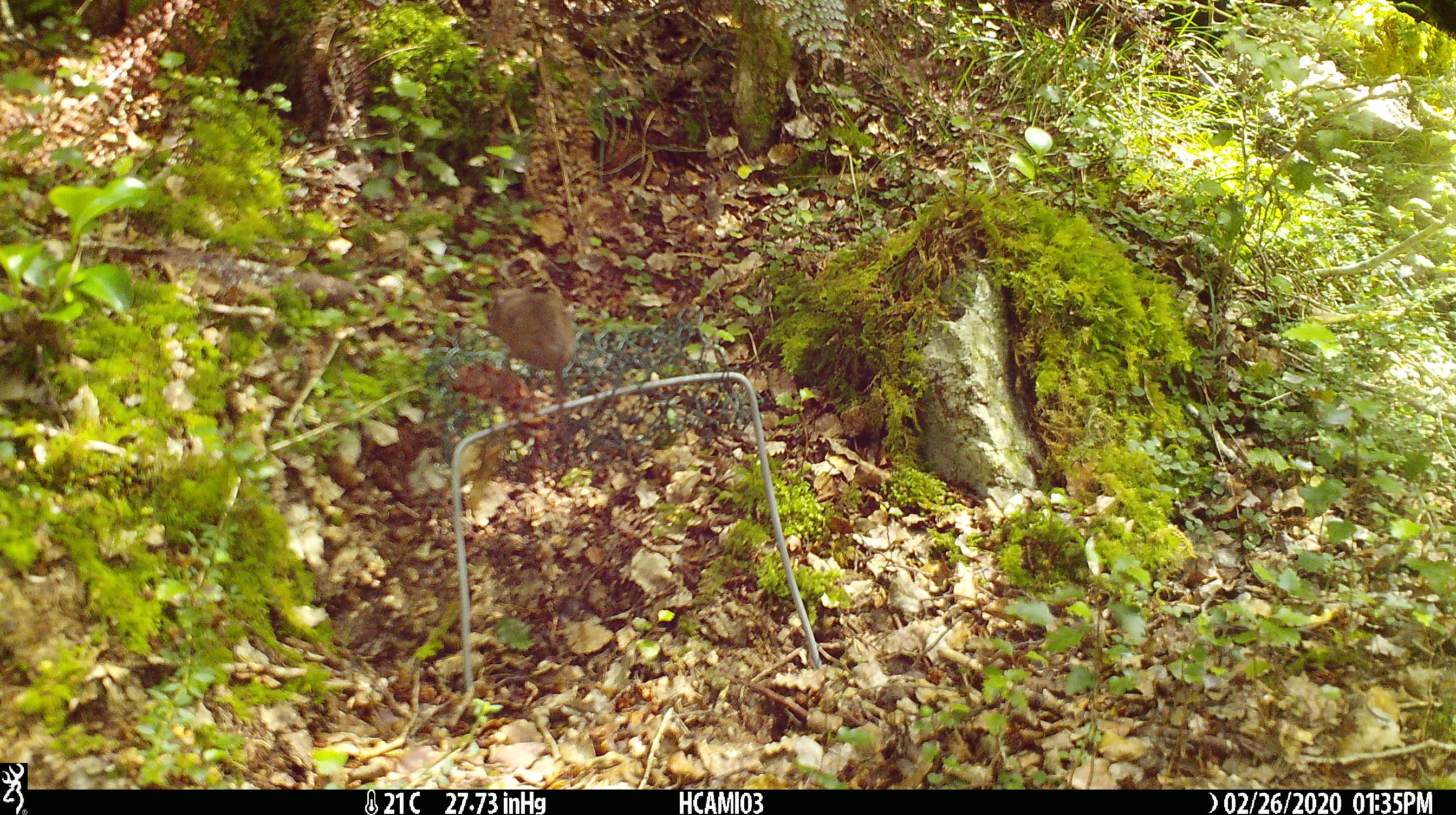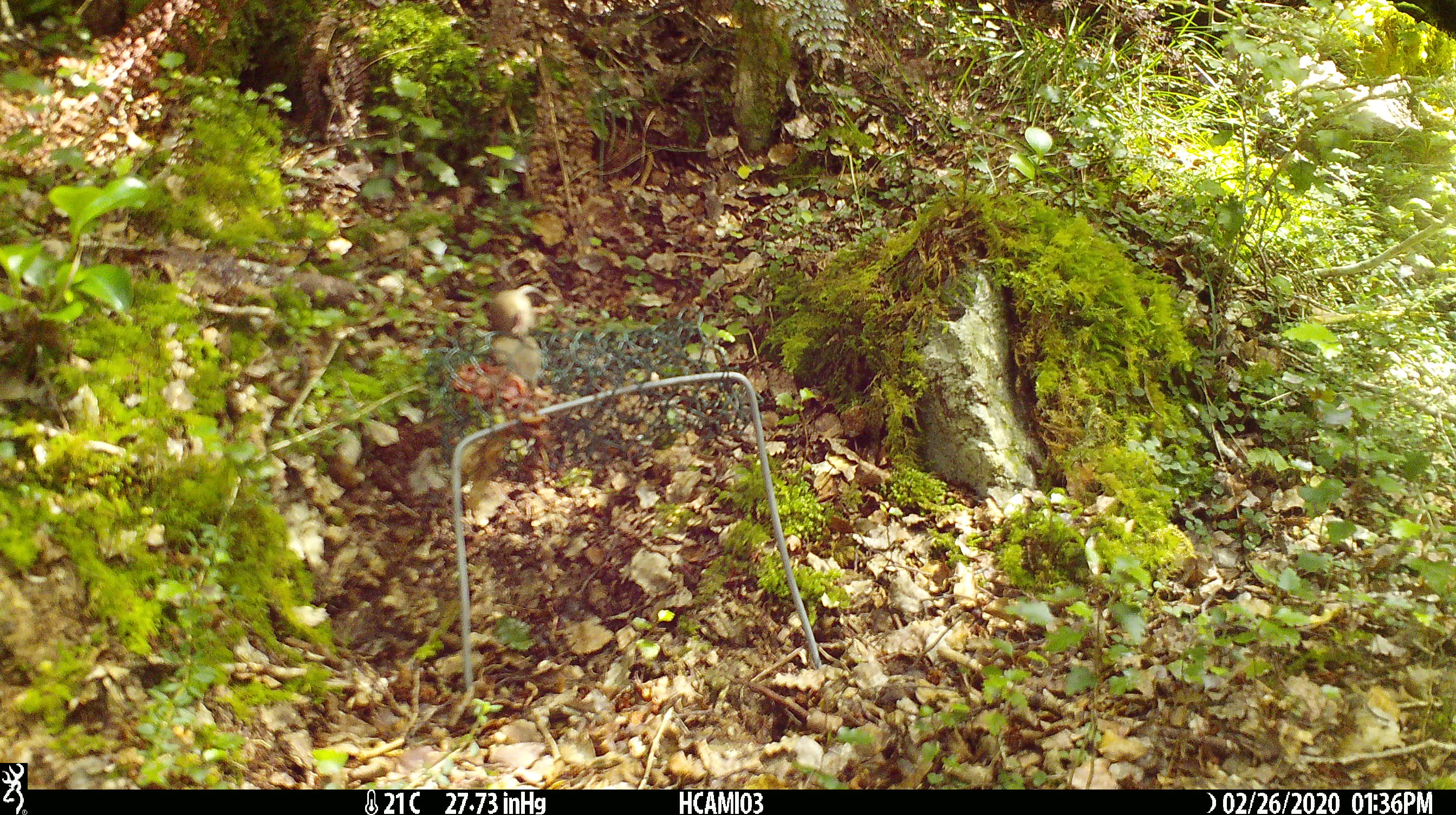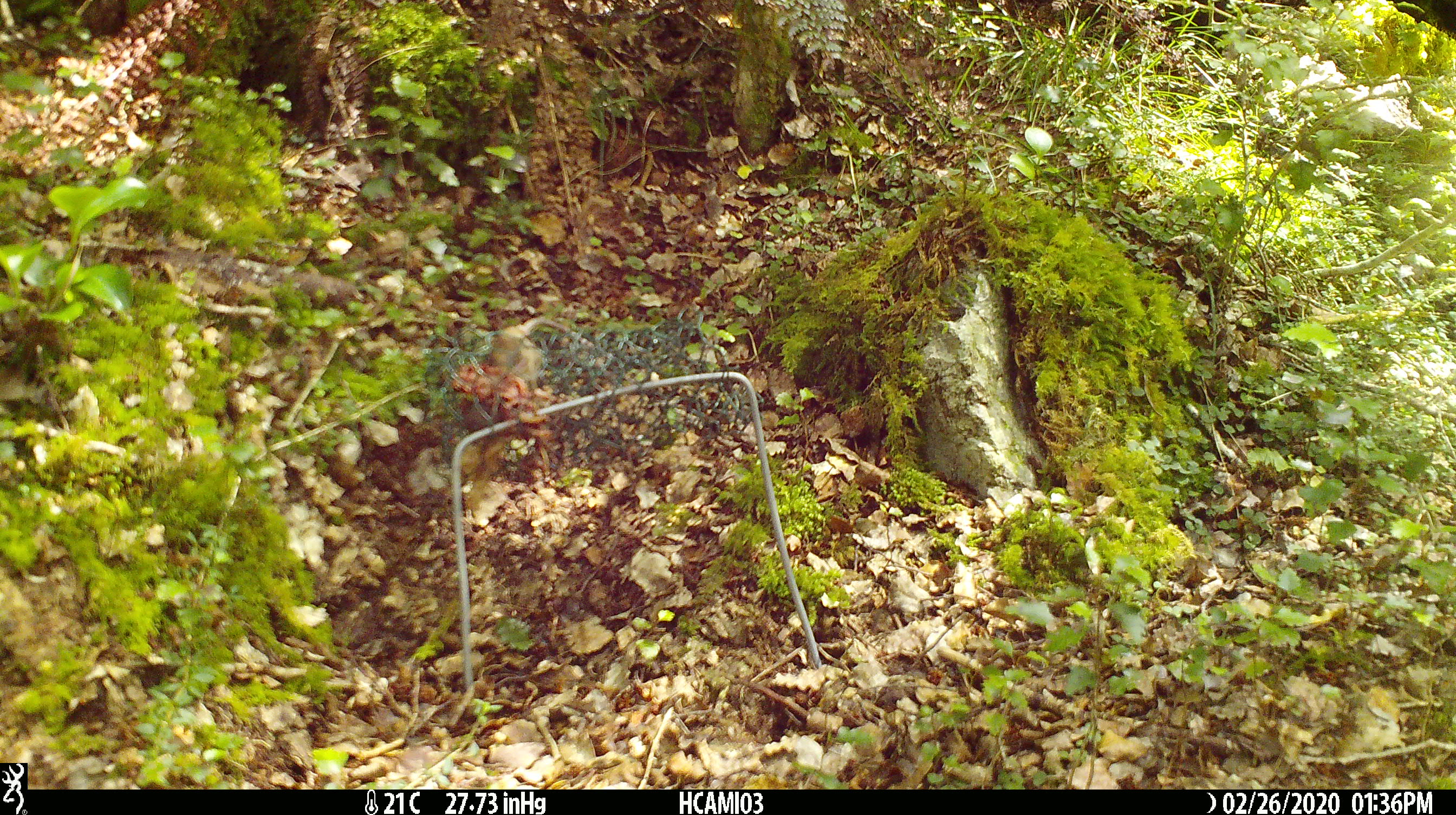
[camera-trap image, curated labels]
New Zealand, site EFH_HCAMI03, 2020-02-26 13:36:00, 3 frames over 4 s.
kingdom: Animalia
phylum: Chordata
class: Mammalia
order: Rodentia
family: Muridae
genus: Mus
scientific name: Mus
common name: mouse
Mouse (Mus).